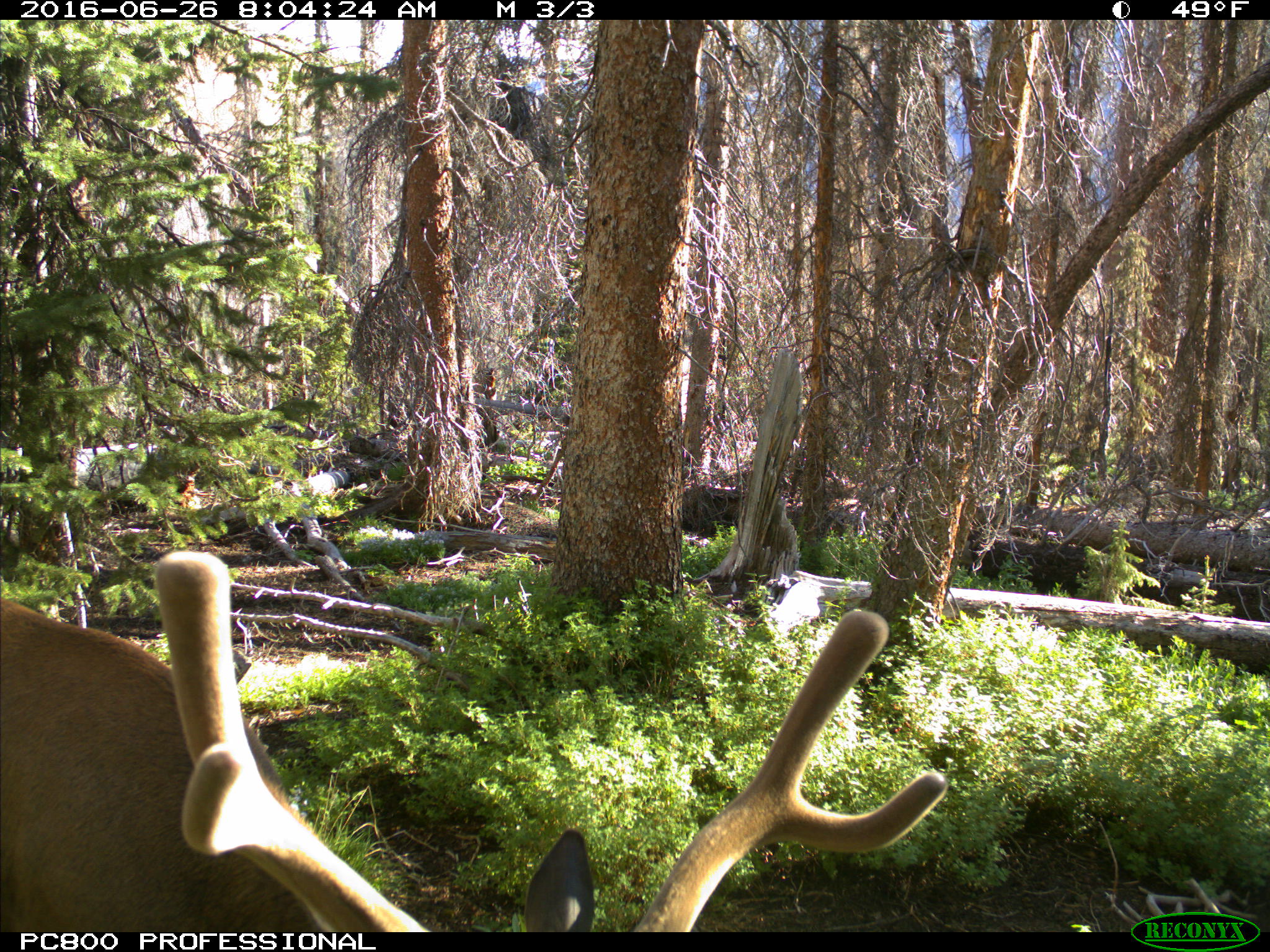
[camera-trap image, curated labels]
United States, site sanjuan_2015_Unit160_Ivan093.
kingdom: Animalia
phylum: Chordata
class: Mammalia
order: Artiodactyla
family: Cervidae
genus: Cervus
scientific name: Cervus elaphus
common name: red deer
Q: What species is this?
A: Cervus elaphus (red deer).